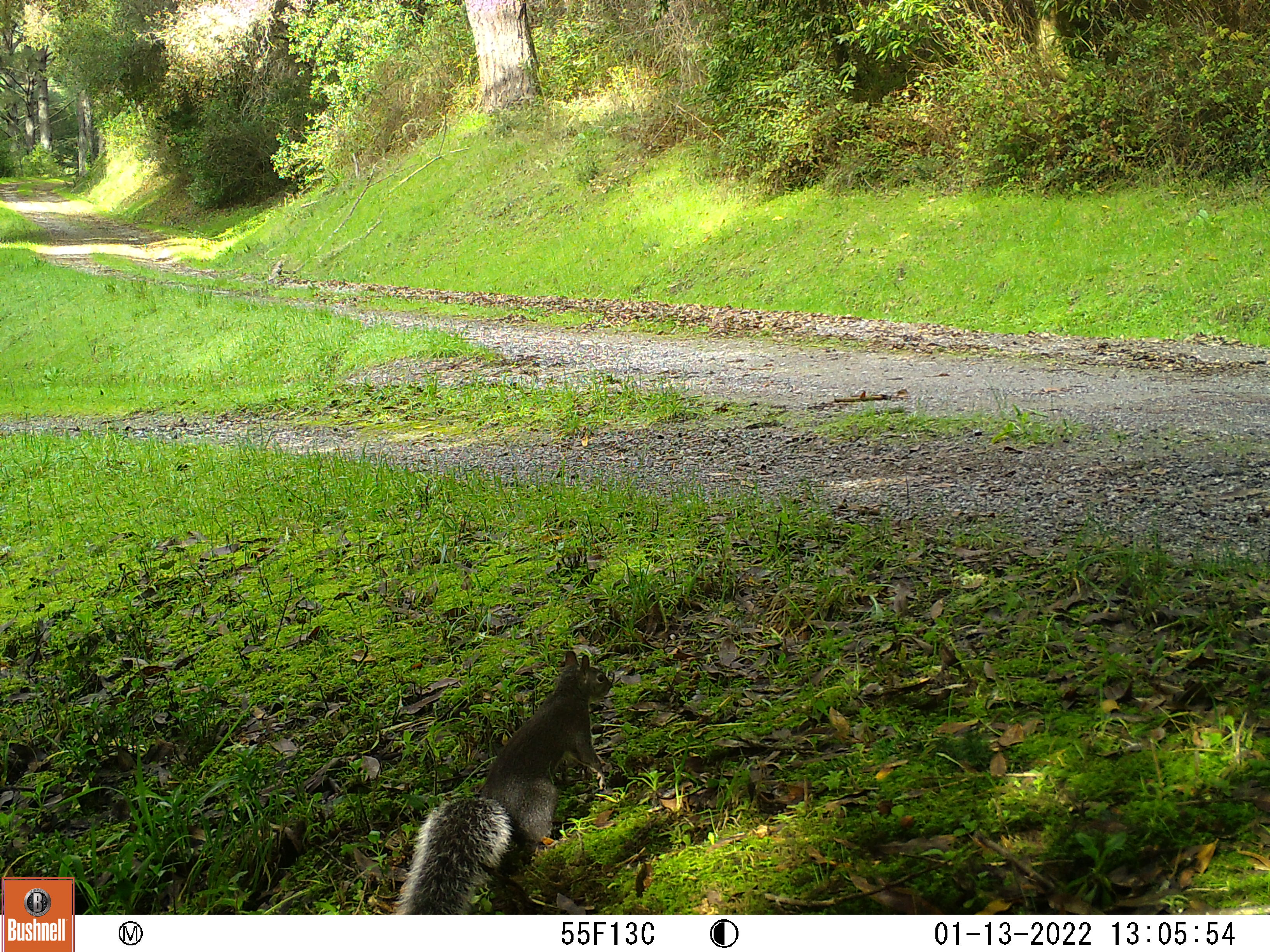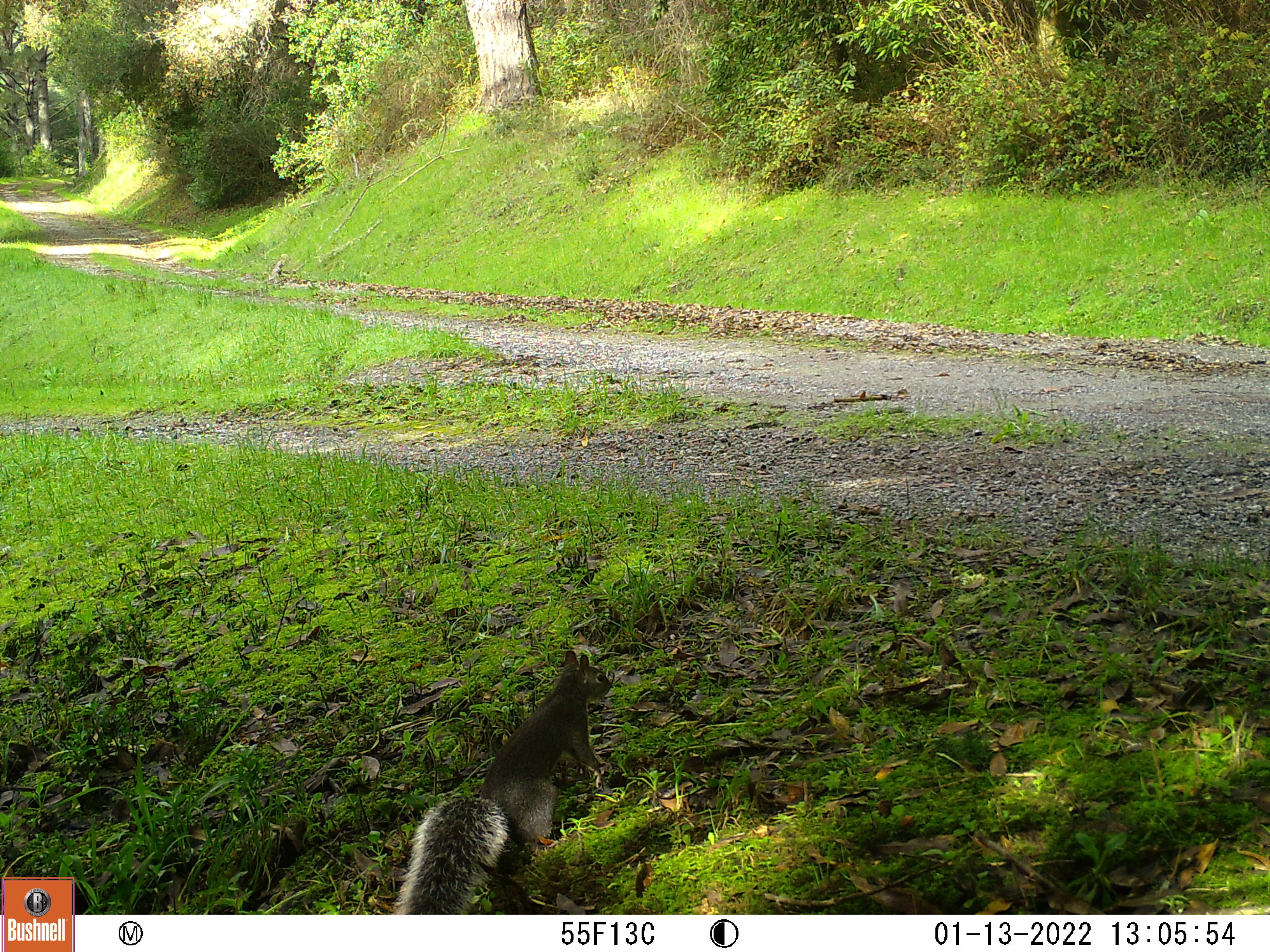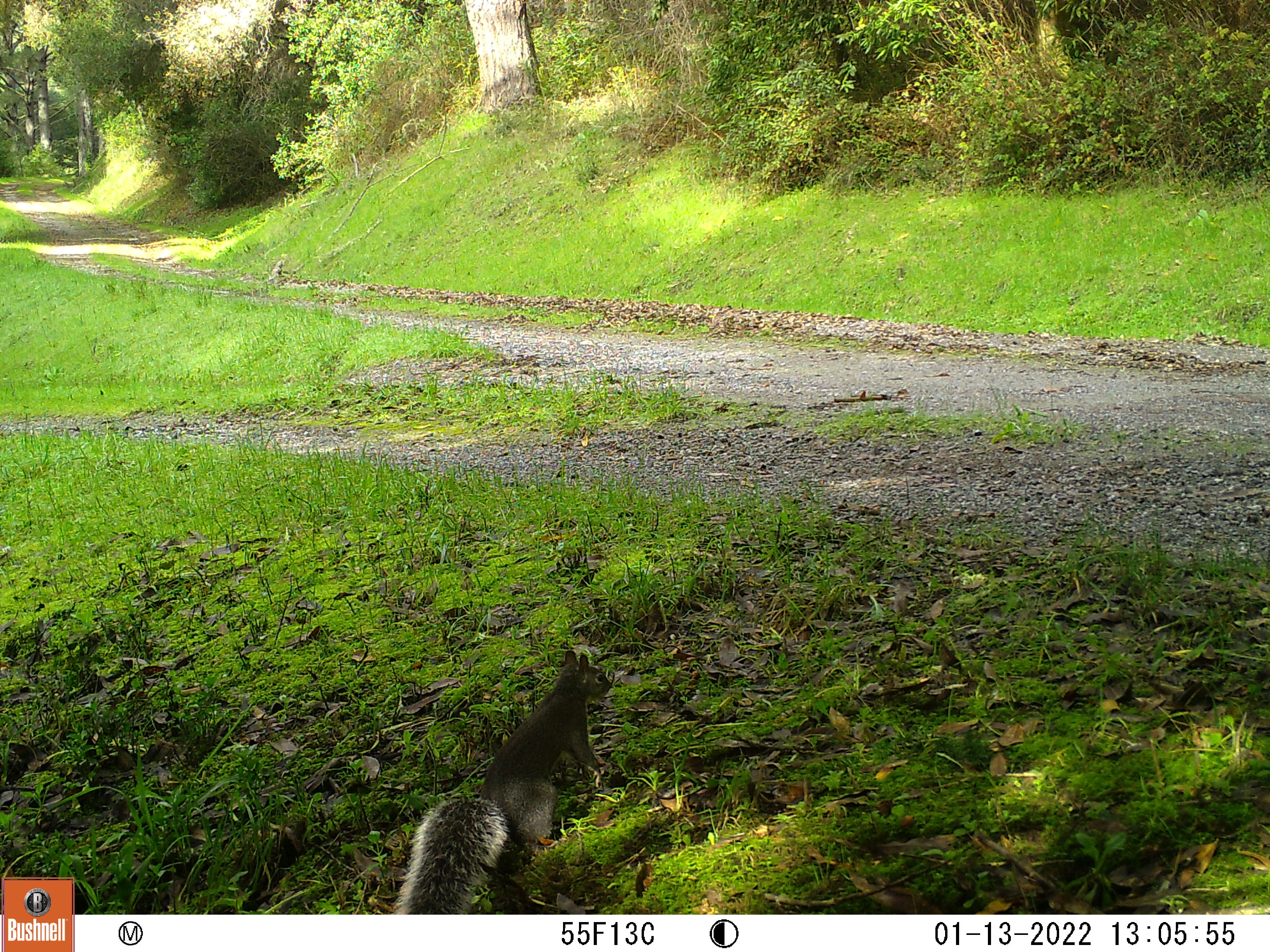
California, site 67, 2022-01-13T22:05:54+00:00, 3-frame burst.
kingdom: Animalia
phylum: Chordata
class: Mammalia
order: Rodentia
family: Sciuridae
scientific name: Sciuridae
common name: squirrel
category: unknown squirrel